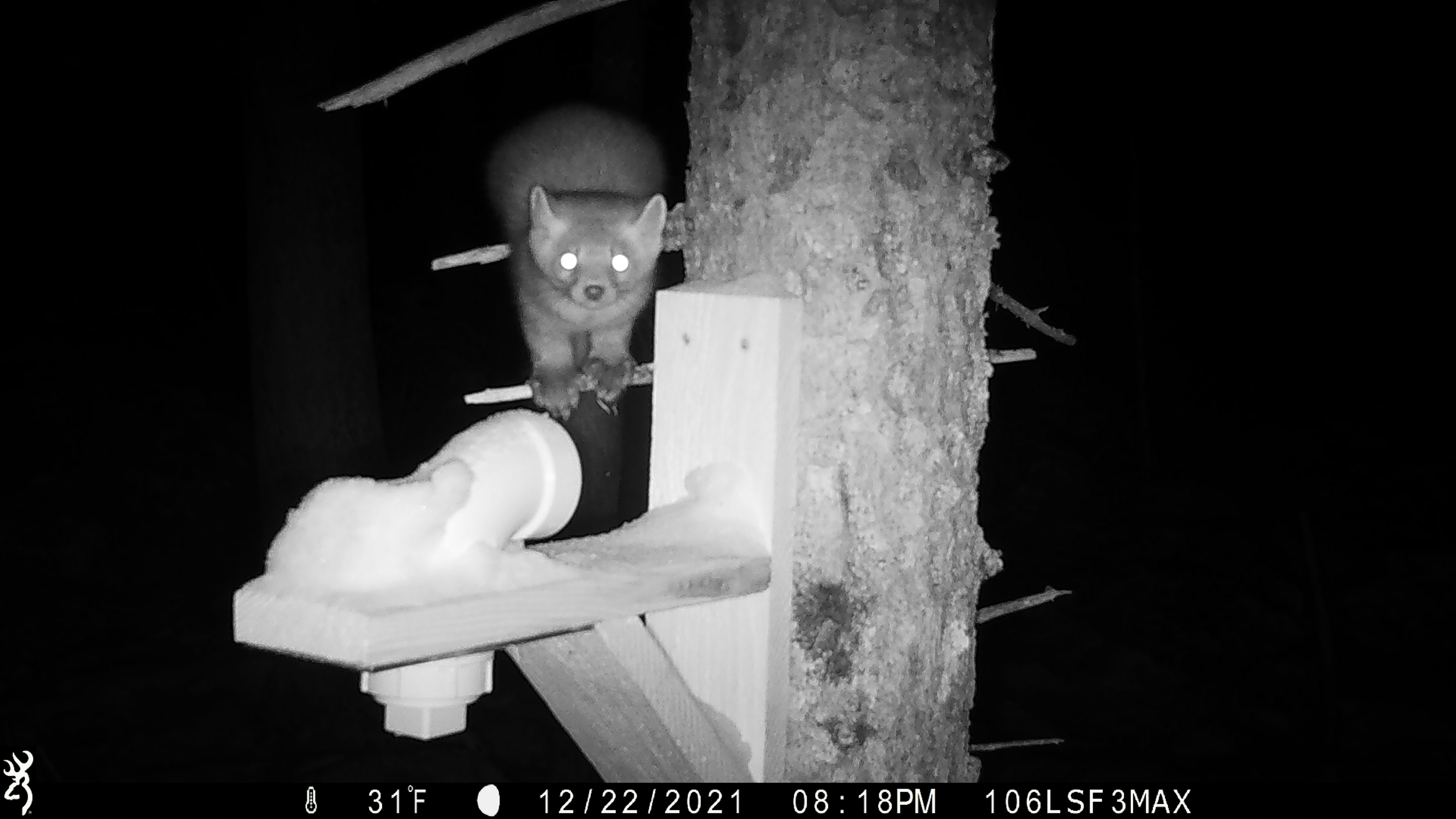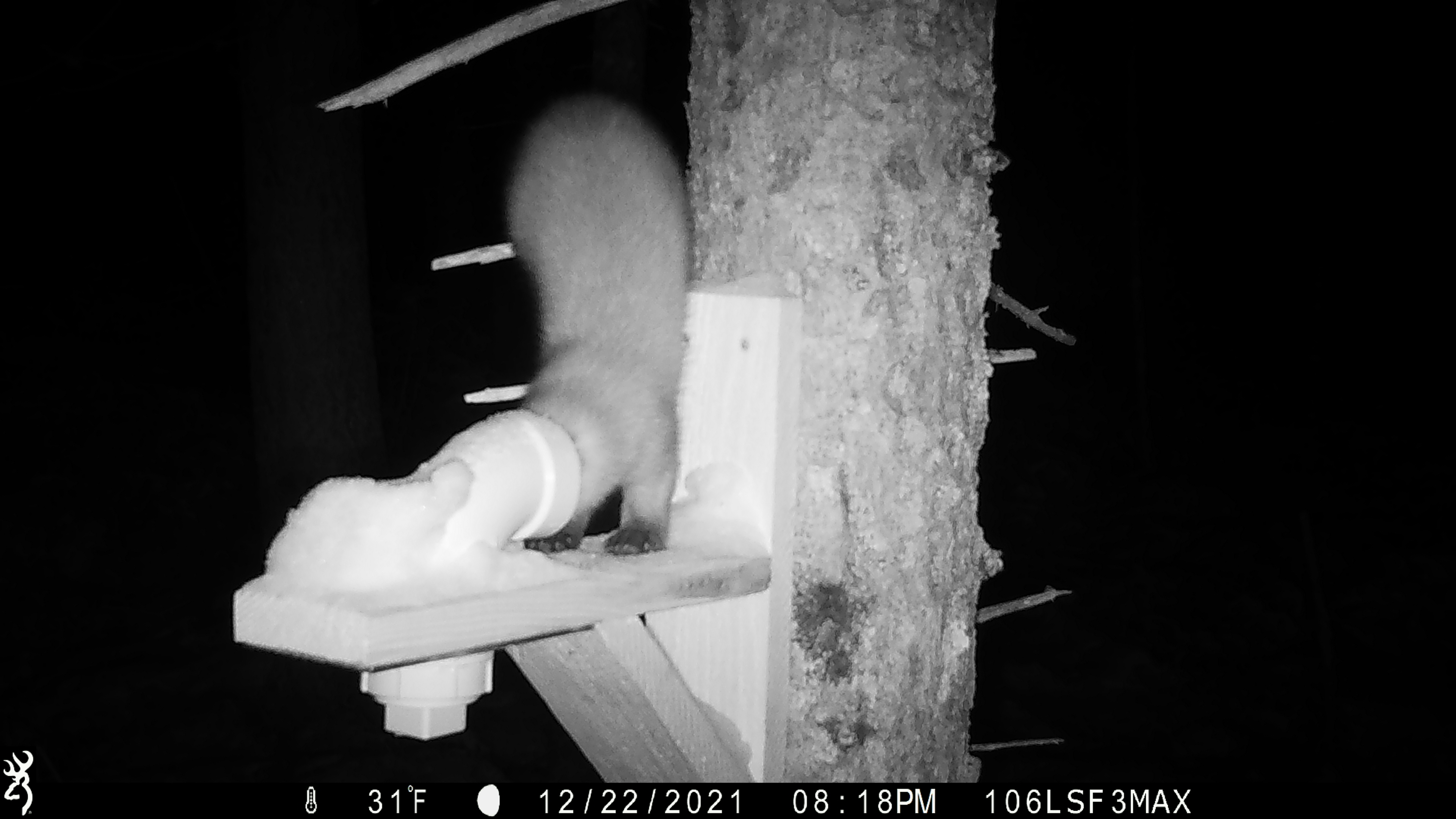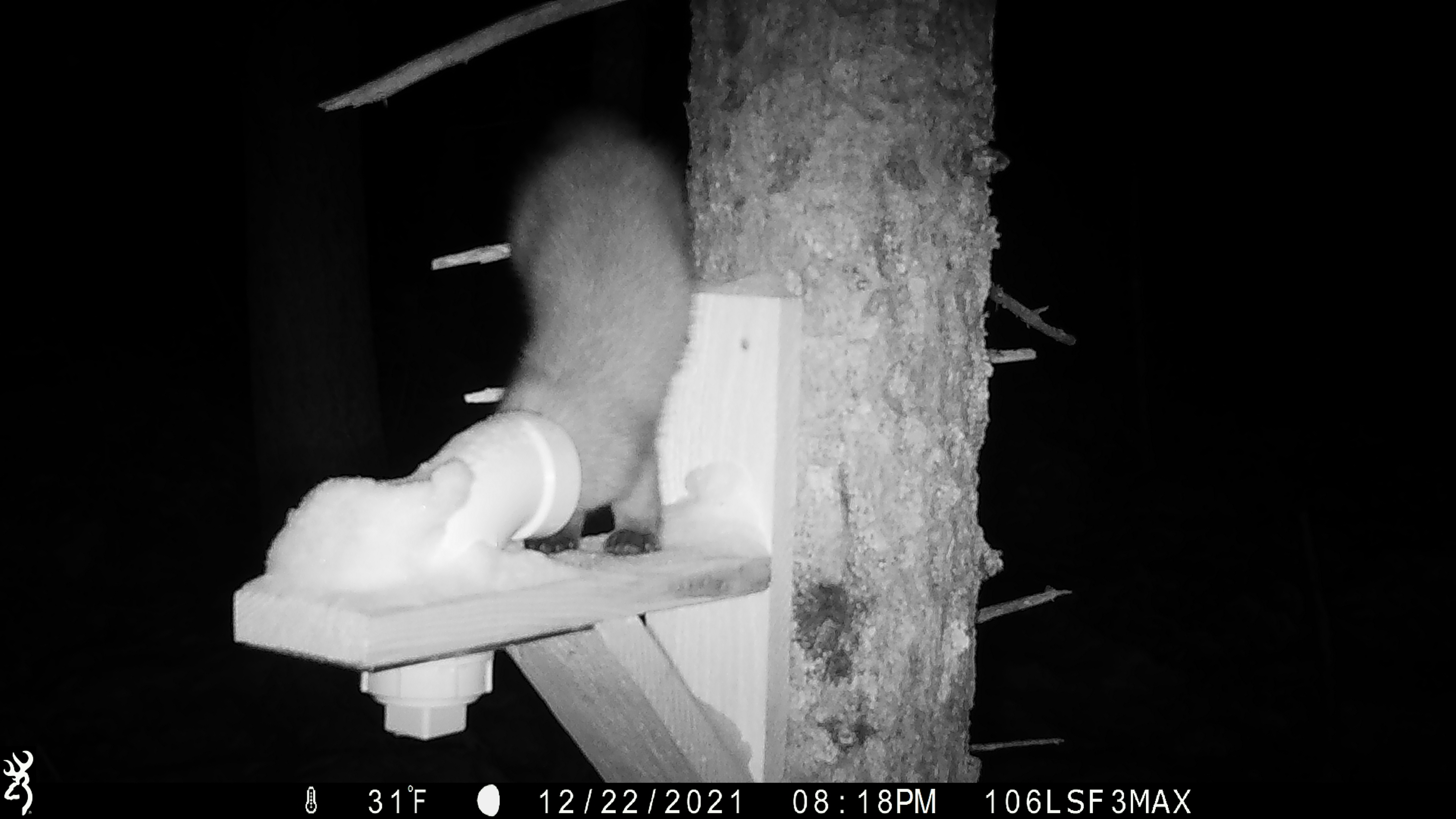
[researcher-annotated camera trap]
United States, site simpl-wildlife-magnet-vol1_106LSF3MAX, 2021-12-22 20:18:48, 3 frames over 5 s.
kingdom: Animalia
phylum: Chordata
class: Mammalia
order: Carnivora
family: Mustelidae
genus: Martes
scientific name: Martes americana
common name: american marten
American marten (Martes americana).